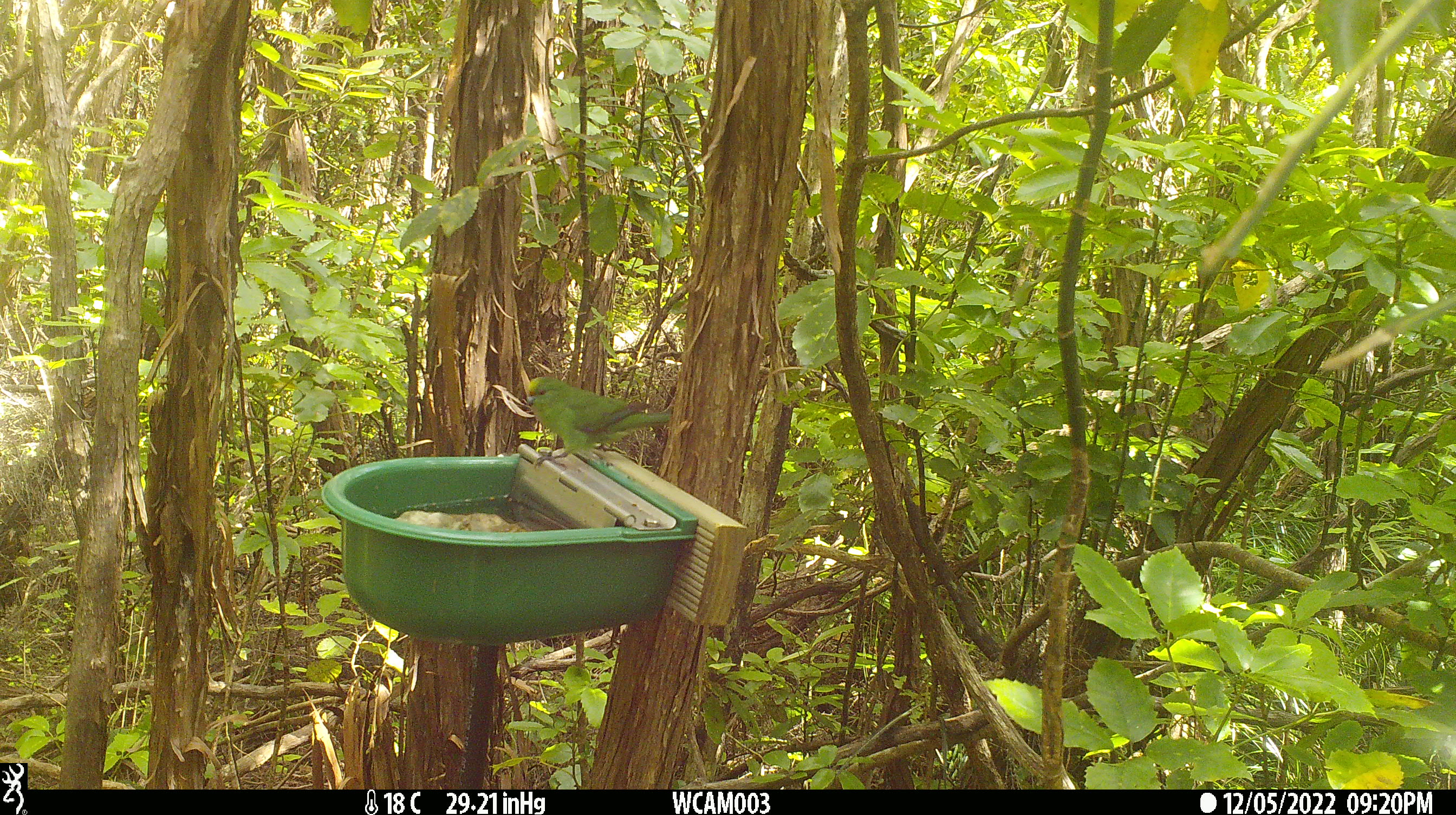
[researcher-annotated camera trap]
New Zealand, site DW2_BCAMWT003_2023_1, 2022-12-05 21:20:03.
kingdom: Animalia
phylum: Chordata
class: Aves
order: Psittaciformes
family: Psittaculidae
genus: Cyanoramphus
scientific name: Cyanoramphus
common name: parakeet